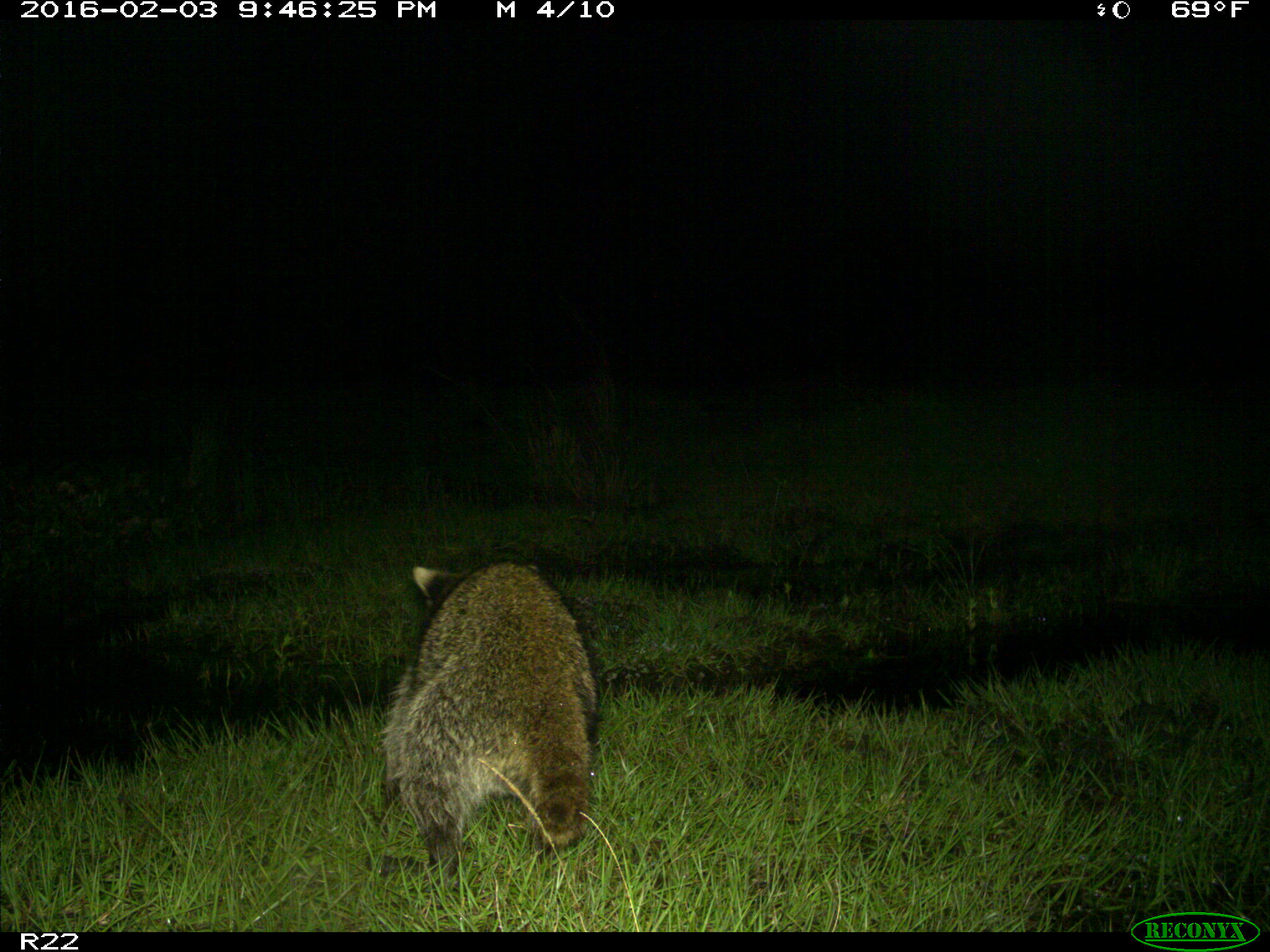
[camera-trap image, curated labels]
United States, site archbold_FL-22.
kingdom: Animalia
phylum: Chordata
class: Mammalia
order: Carnivora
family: Procyonidae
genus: Procyon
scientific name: Procyon lotor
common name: common raccoon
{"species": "Procyon lotor (common raccoon)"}